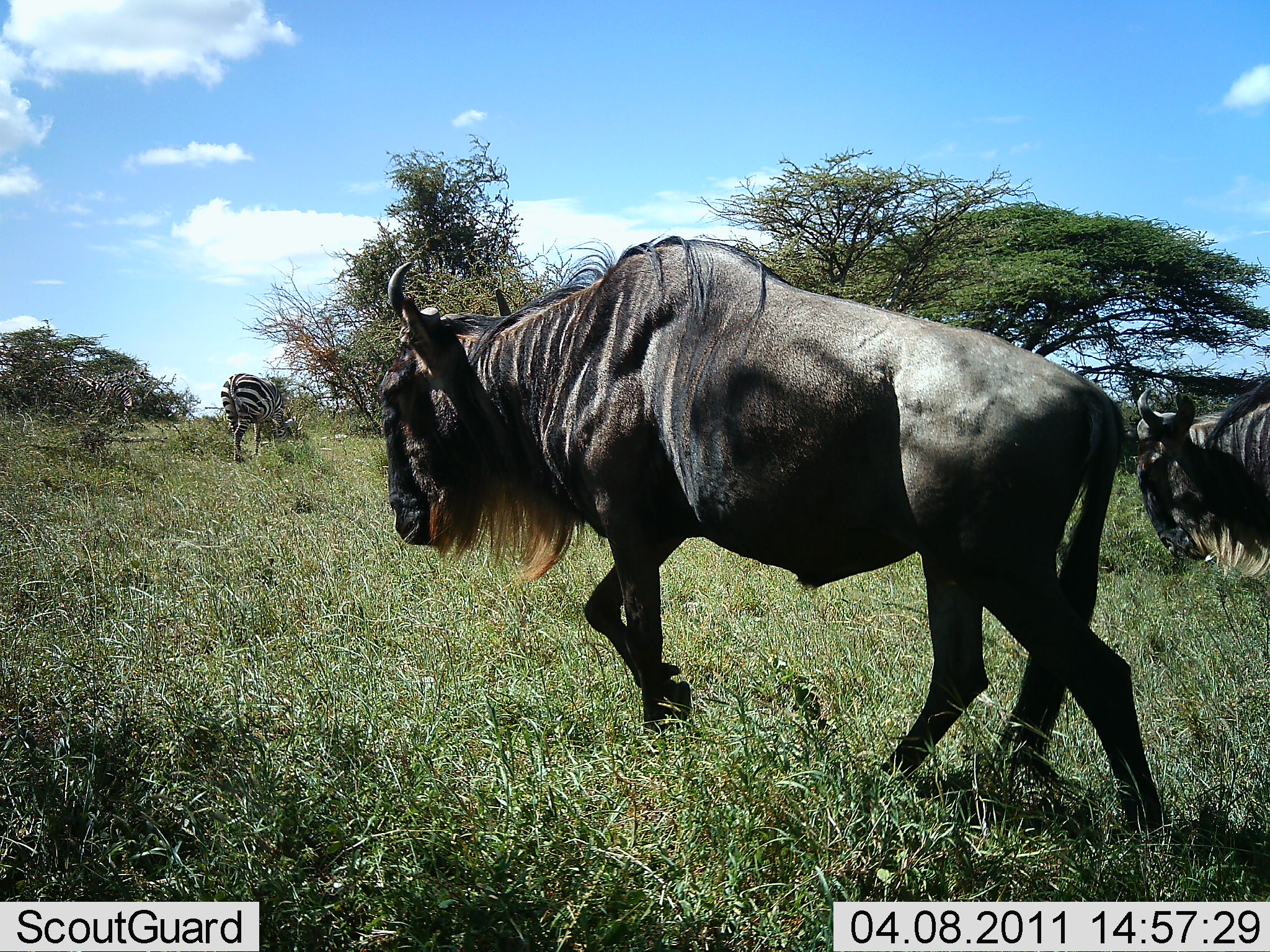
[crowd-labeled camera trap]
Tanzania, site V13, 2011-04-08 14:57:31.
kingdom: Animalia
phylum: Chordata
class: Mammalia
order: Artiodactyla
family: Bovidae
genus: Connochaetes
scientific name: Connochaetes taurinus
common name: blue wildebeest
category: wildebeest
Wildebeest (blue wildebeest) (Connochaetes taurinus), count 2. Behavior (volunteer vote fractions): standing 0%, resting 0%, moving 100%, interacting 0%. Young present (vote fraction): 0%. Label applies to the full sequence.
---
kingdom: Animalia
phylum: Chordata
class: Mammalia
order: Perissodactyla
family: Equidae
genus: Equus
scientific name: Equus quagga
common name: plains zebra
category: zebra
Zebra (plains zebra) (Equus quagga), count 1. Behavior (volunteer vote fractions): standing 29%, resting 7%, moving 21%, interacting 0%. Young present (vote fraction): 0%. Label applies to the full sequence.